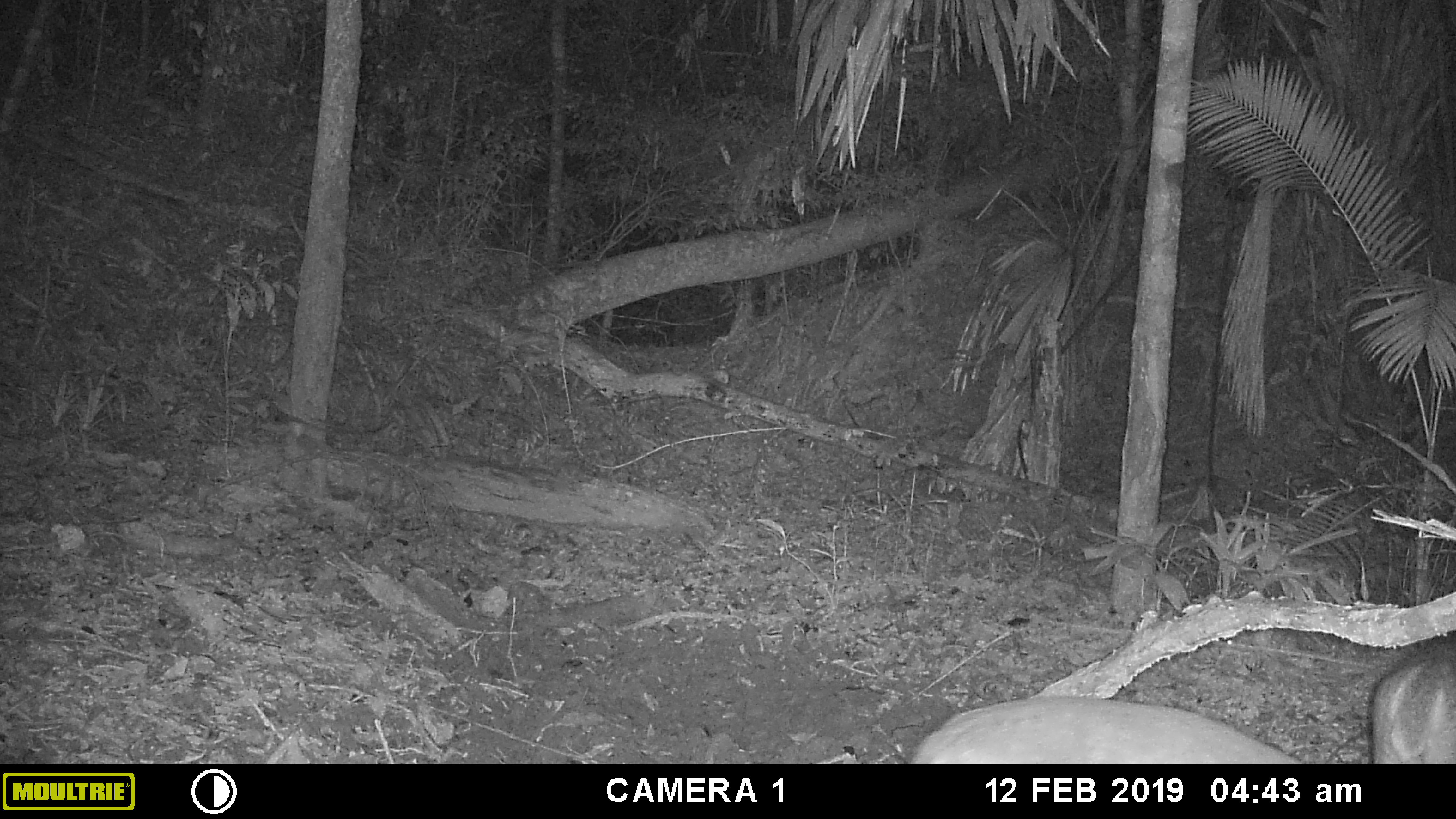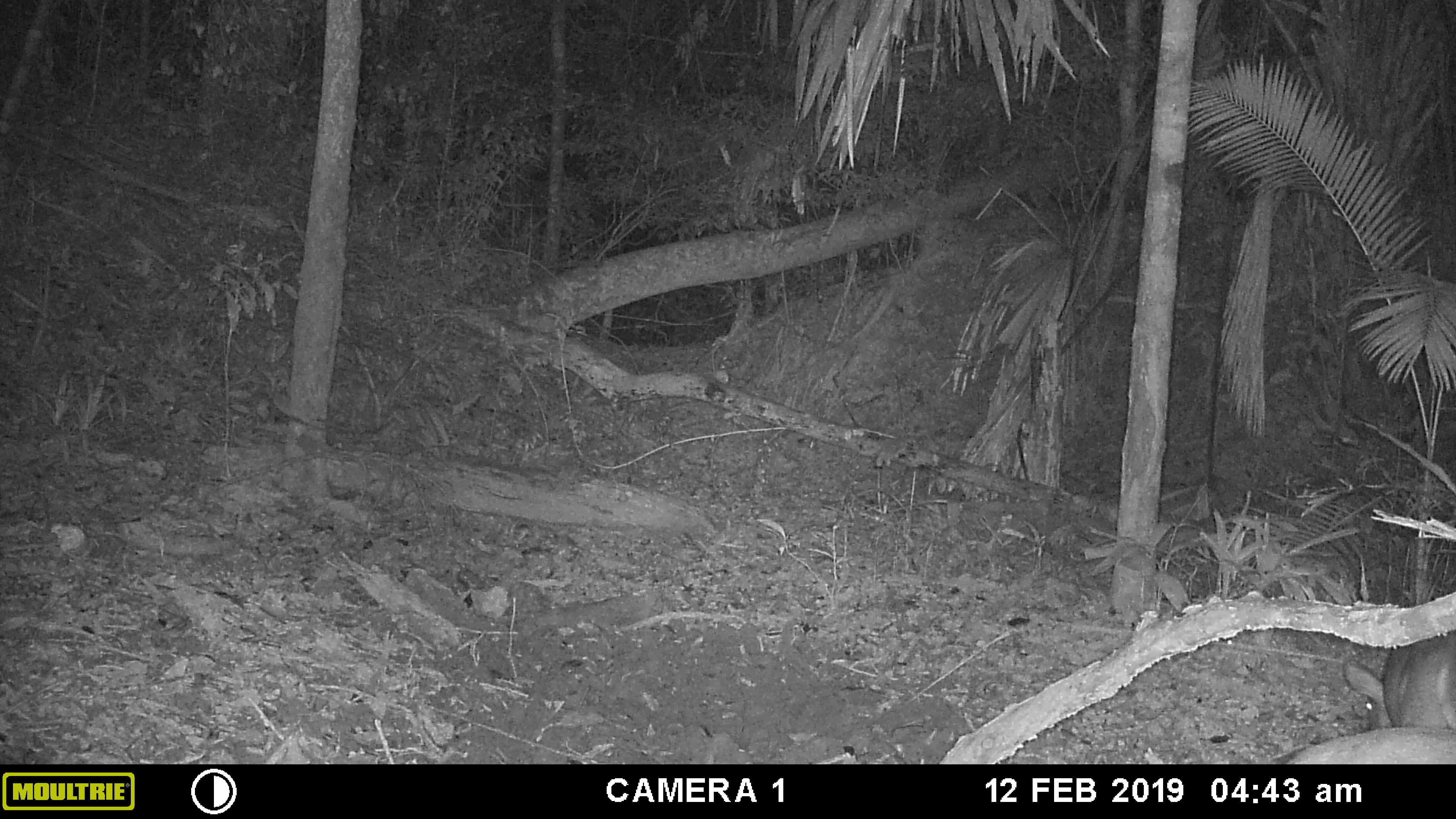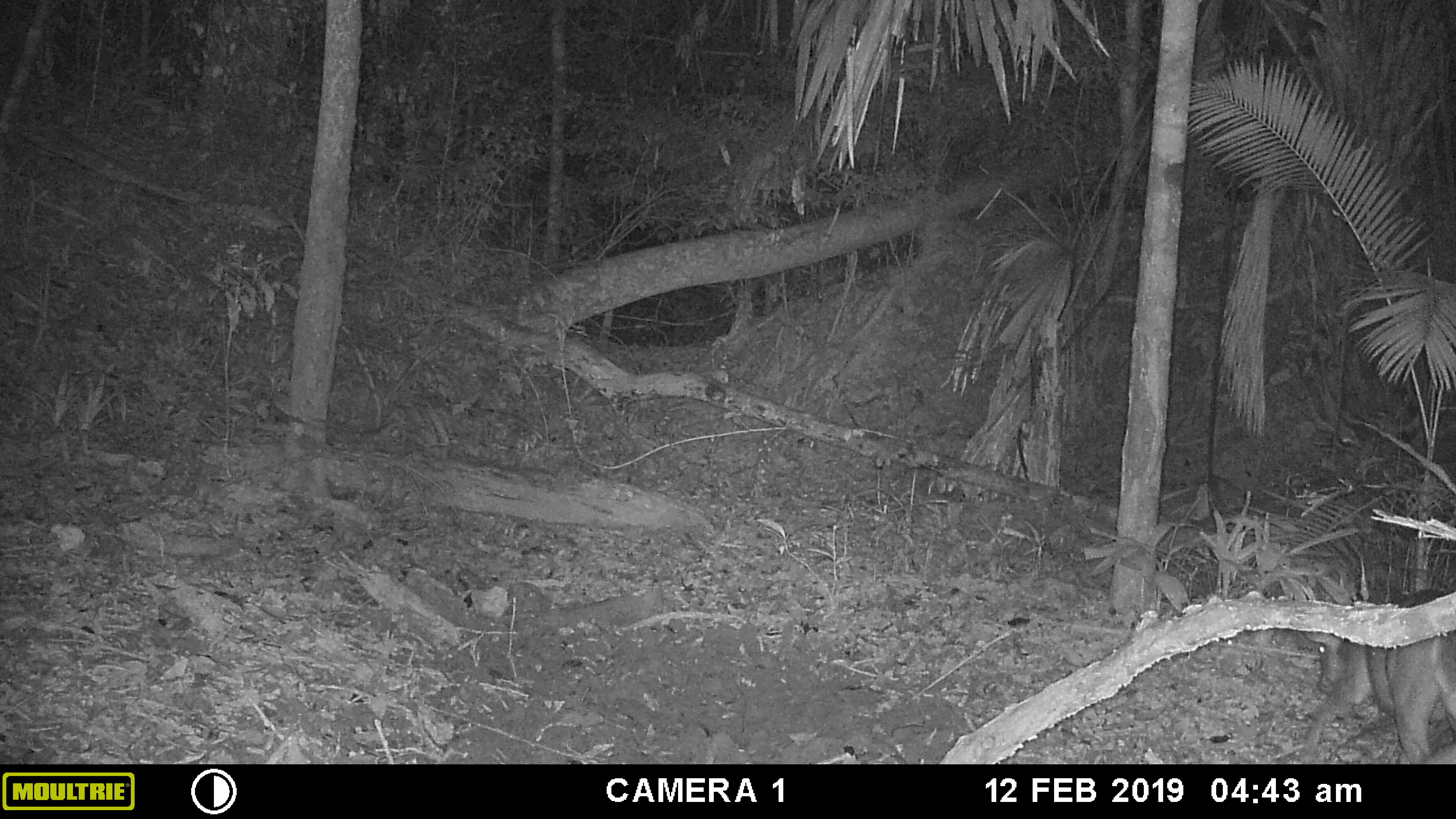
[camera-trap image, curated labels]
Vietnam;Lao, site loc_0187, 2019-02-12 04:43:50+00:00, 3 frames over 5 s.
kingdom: Animalia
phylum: Chordata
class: Mammalia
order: Artiodactyla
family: Cervidae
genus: Muntiacus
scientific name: Muntiacus vuquangensis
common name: large-antlered muntjac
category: large antlered muntjac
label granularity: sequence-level